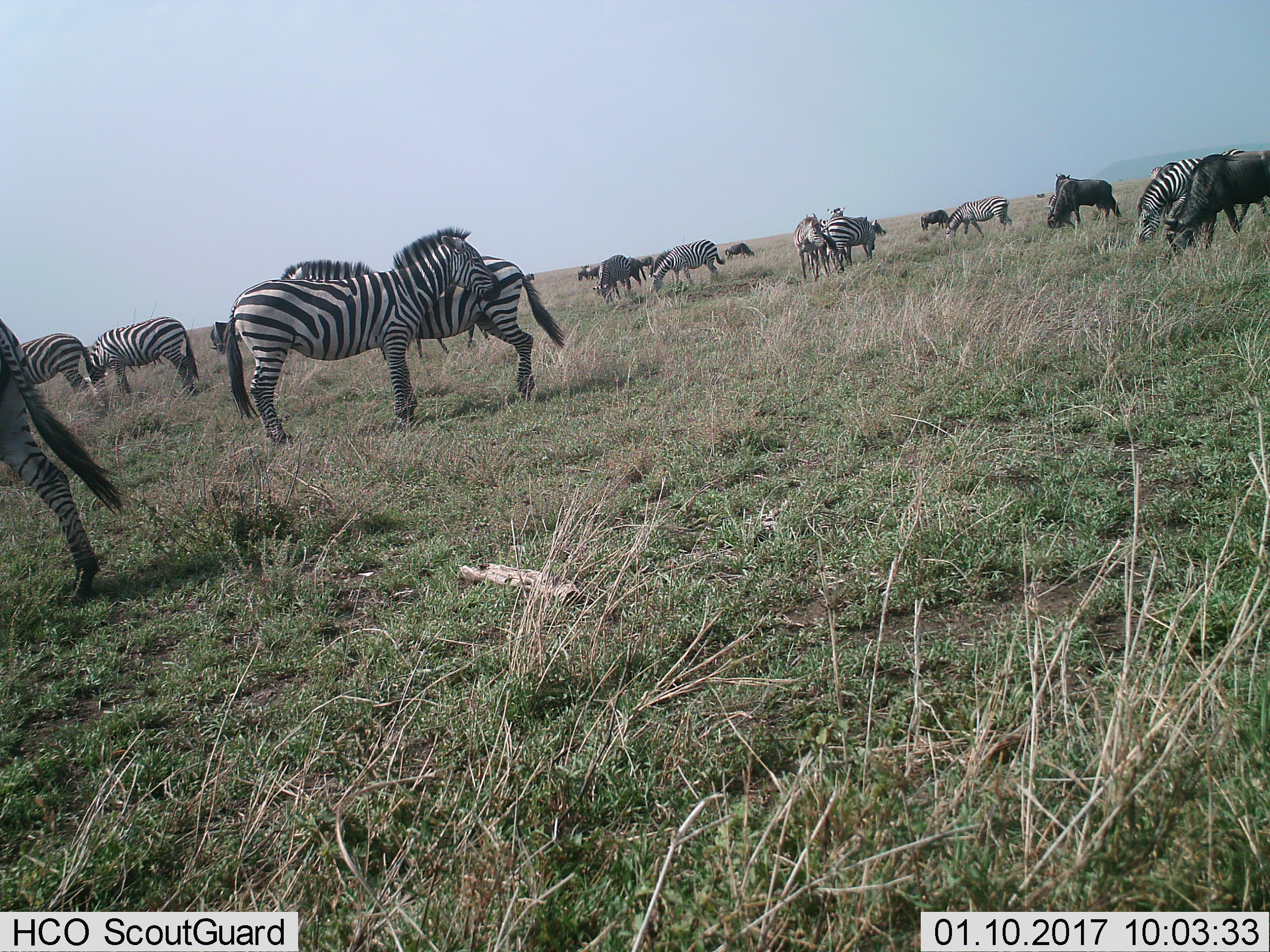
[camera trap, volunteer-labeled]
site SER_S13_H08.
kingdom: Animalia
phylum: Chordata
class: Mammalia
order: Artiodactyla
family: Bovidae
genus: Connochaetes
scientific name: Connochaetes taurinus taurinus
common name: blue wildebeest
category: wildebeestblue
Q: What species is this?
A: Wildebeestblue (blue wildebeest) (Connochaetes taurinus taurinus).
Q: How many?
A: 6.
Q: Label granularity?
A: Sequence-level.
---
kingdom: Animalia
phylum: Chordata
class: Mammalia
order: Perissodactyla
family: Equidae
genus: Equus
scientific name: Equus quagga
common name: plains zebra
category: zebraplains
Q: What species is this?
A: Zebraplains (plains zebra) (Equus quagga).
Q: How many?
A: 11-50.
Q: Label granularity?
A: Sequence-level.